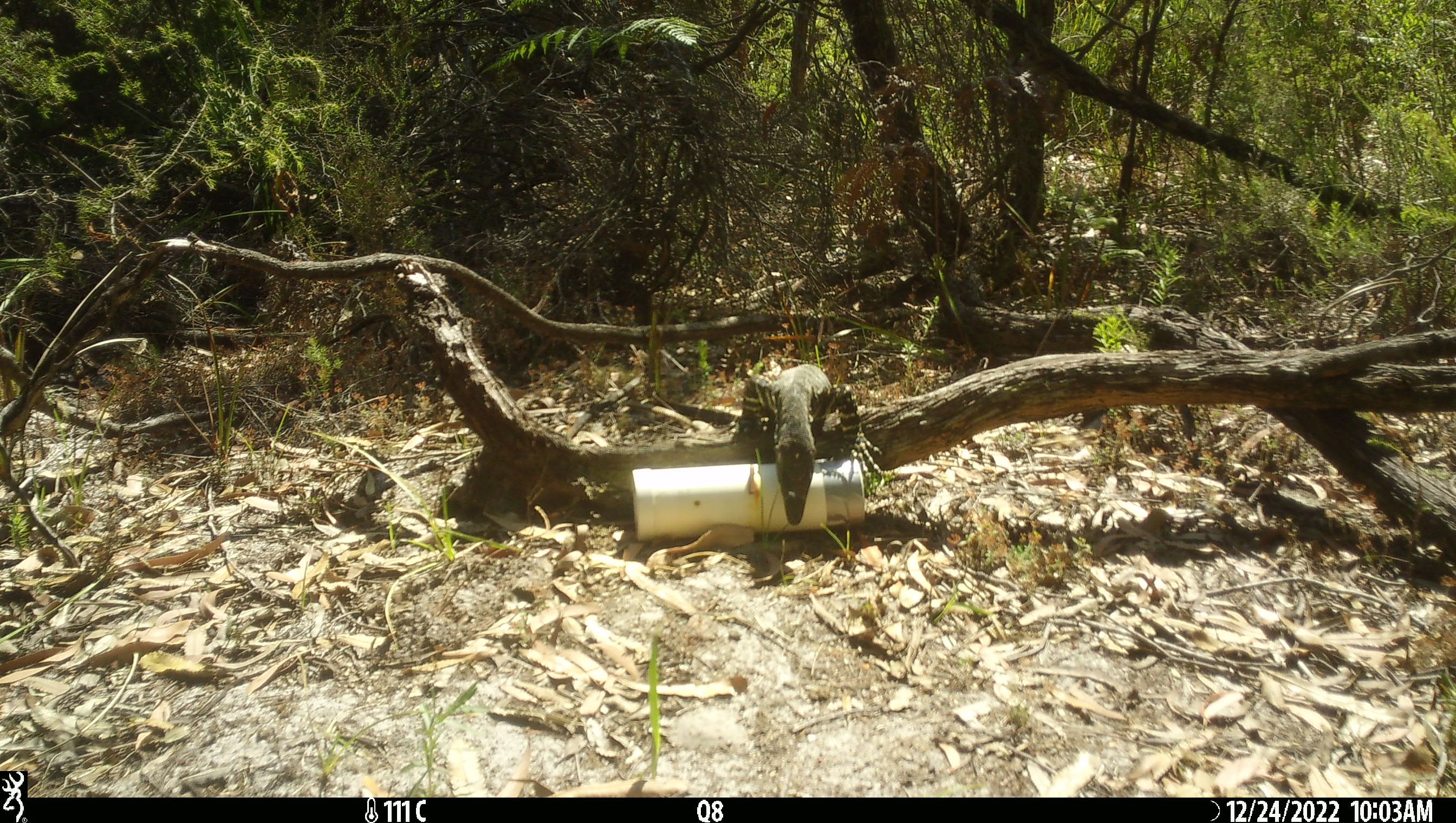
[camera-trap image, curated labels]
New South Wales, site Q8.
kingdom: Animalia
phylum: Chordata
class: Reptilia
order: Squamata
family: Varanidae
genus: Varanus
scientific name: Varanus varius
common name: lace monitor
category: goanna